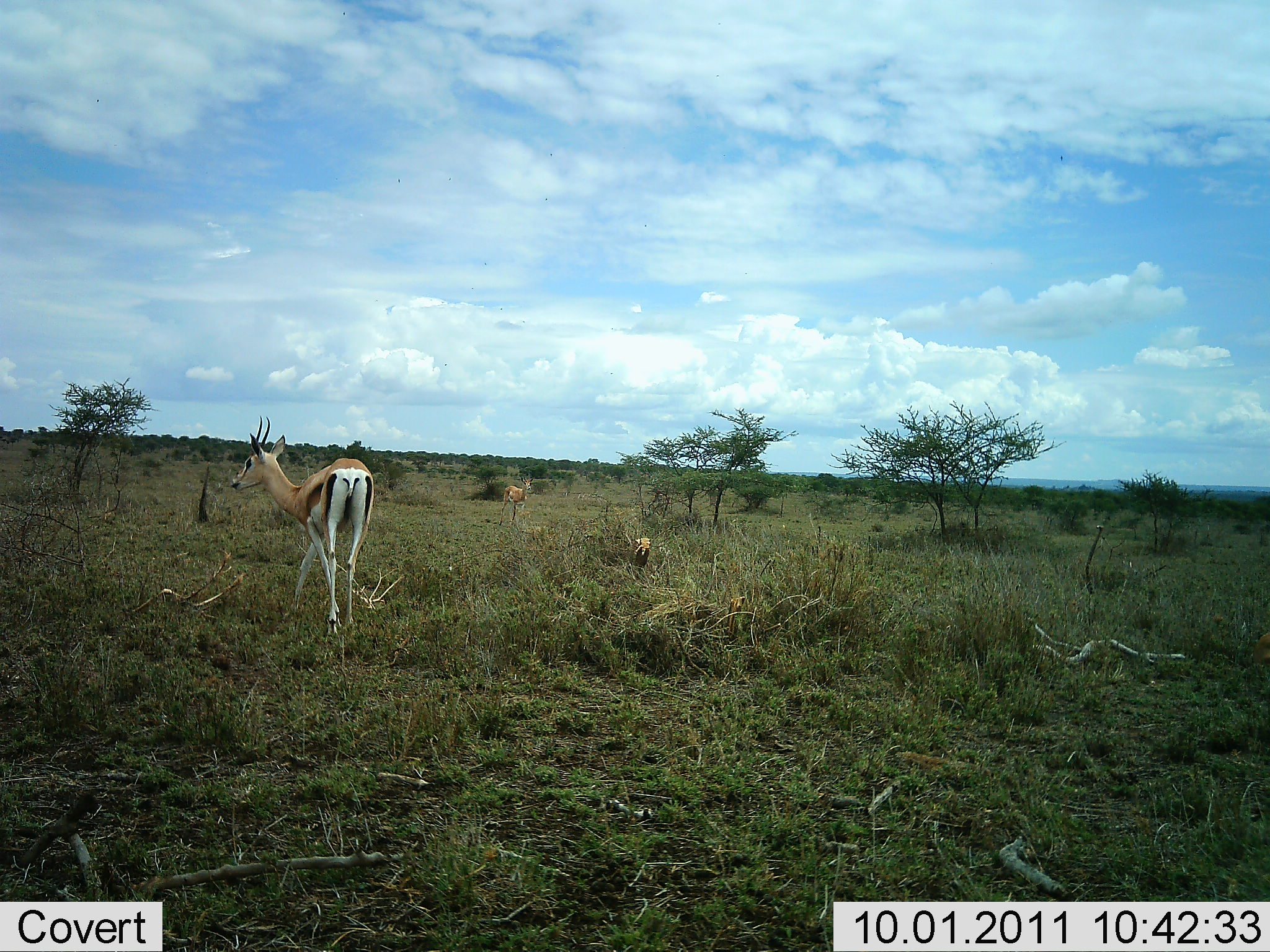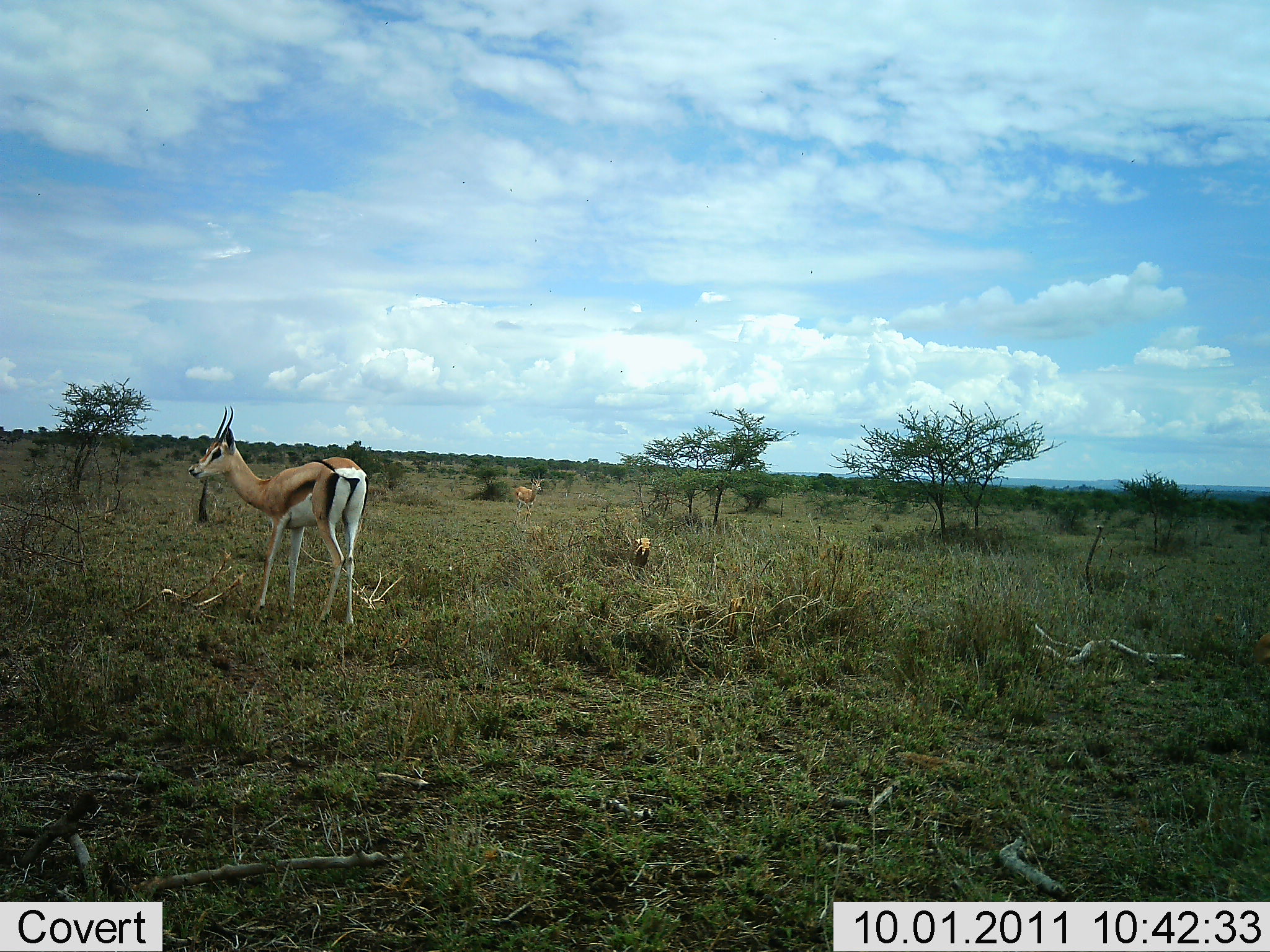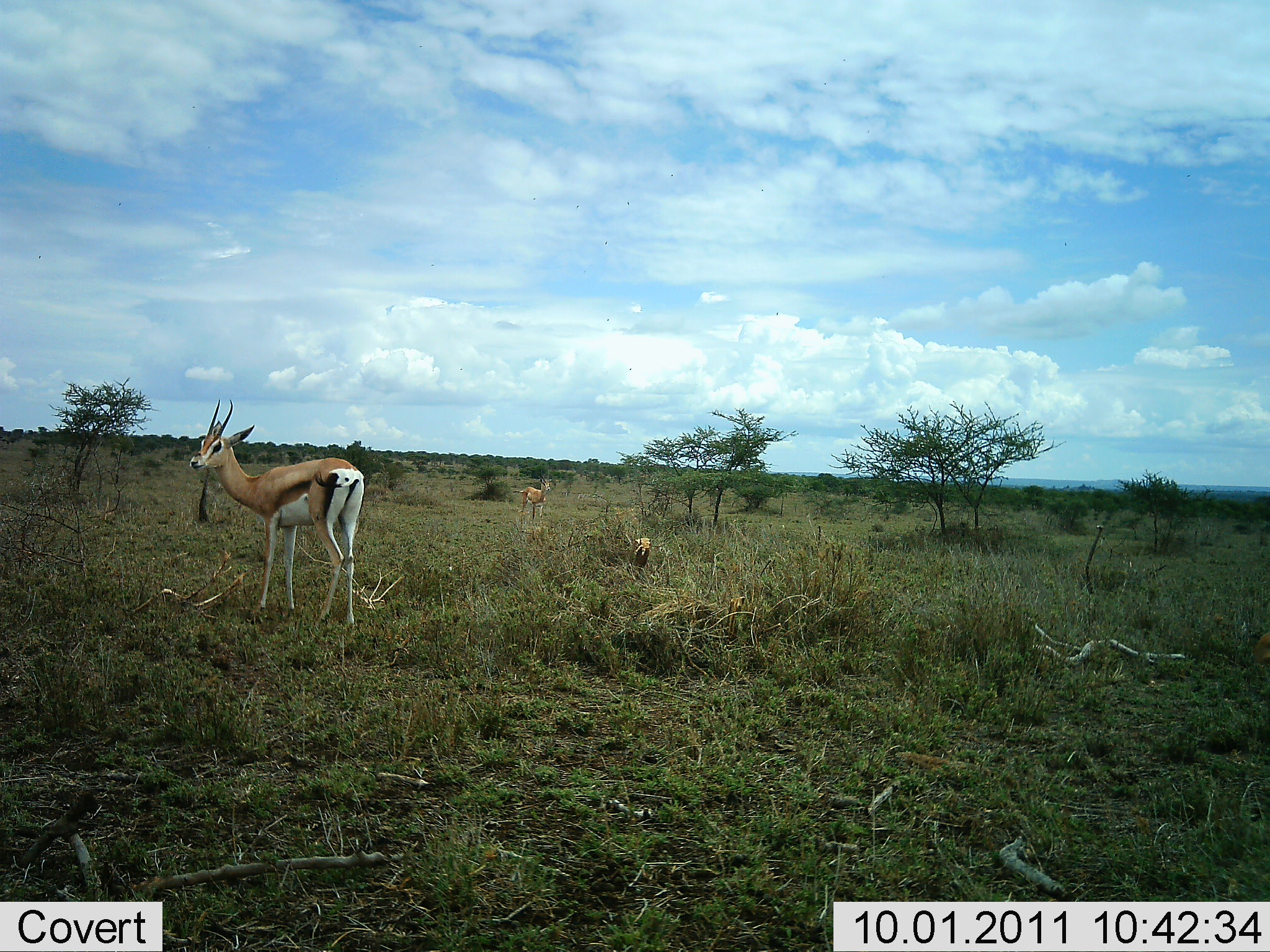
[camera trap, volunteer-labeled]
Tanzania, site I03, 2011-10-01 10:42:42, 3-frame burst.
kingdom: Animalia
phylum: Chordata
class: Mammalia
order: Artiodactyla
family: Bovidae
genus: Eudorcas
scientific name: Eudorcas thomsonii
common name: thomson's gazelle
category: gazellethomsons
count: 2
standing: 80%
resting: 0%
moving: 60%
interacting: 0%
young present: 0%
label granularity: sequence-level